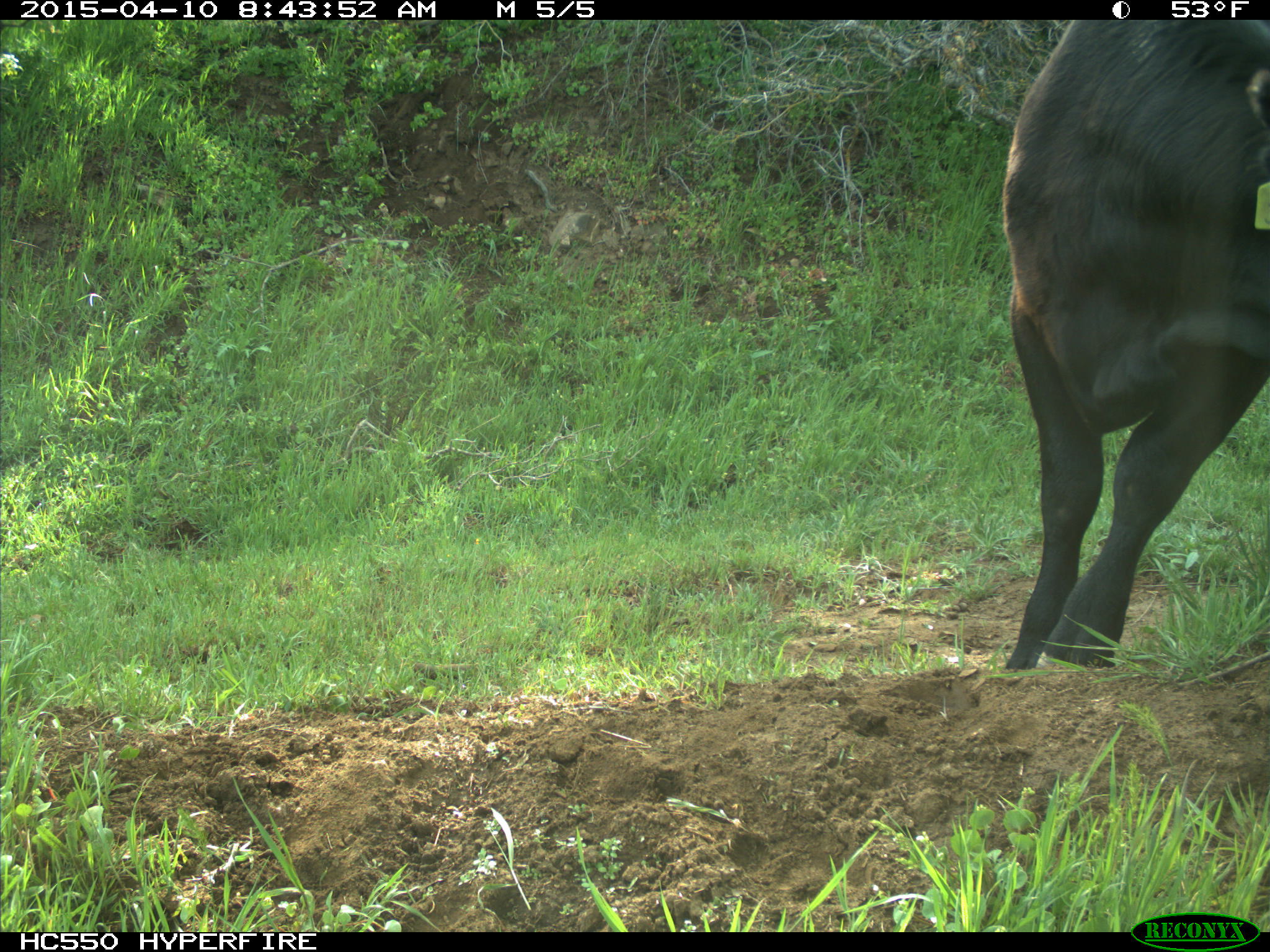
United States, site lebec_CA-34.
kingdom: Animalia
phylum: Chordata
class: Mammalia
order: Artiodactyla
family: Bovidae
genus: Bos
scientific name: Bos taurus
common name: domestic cow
Bos taurus (domestic cow).